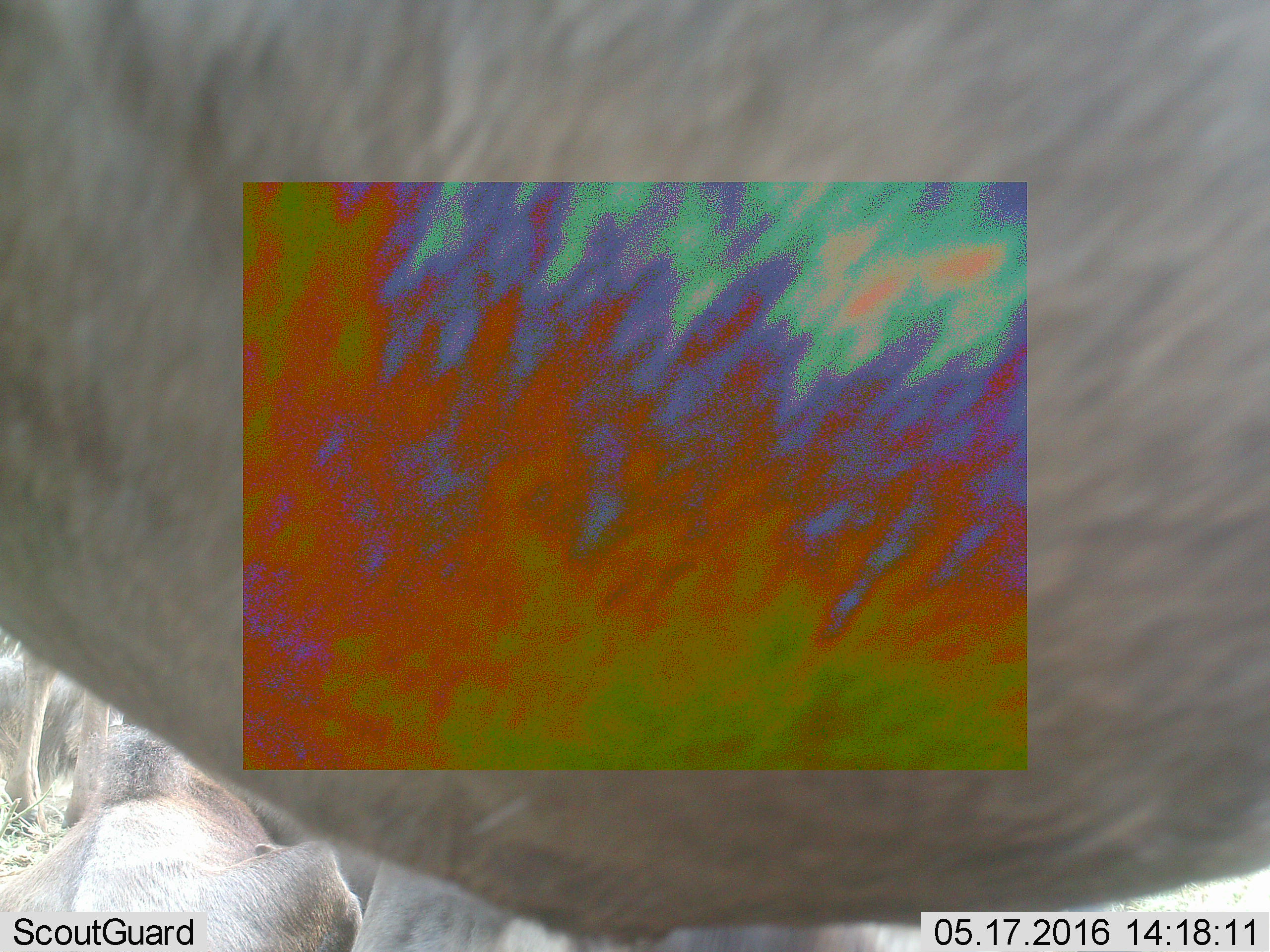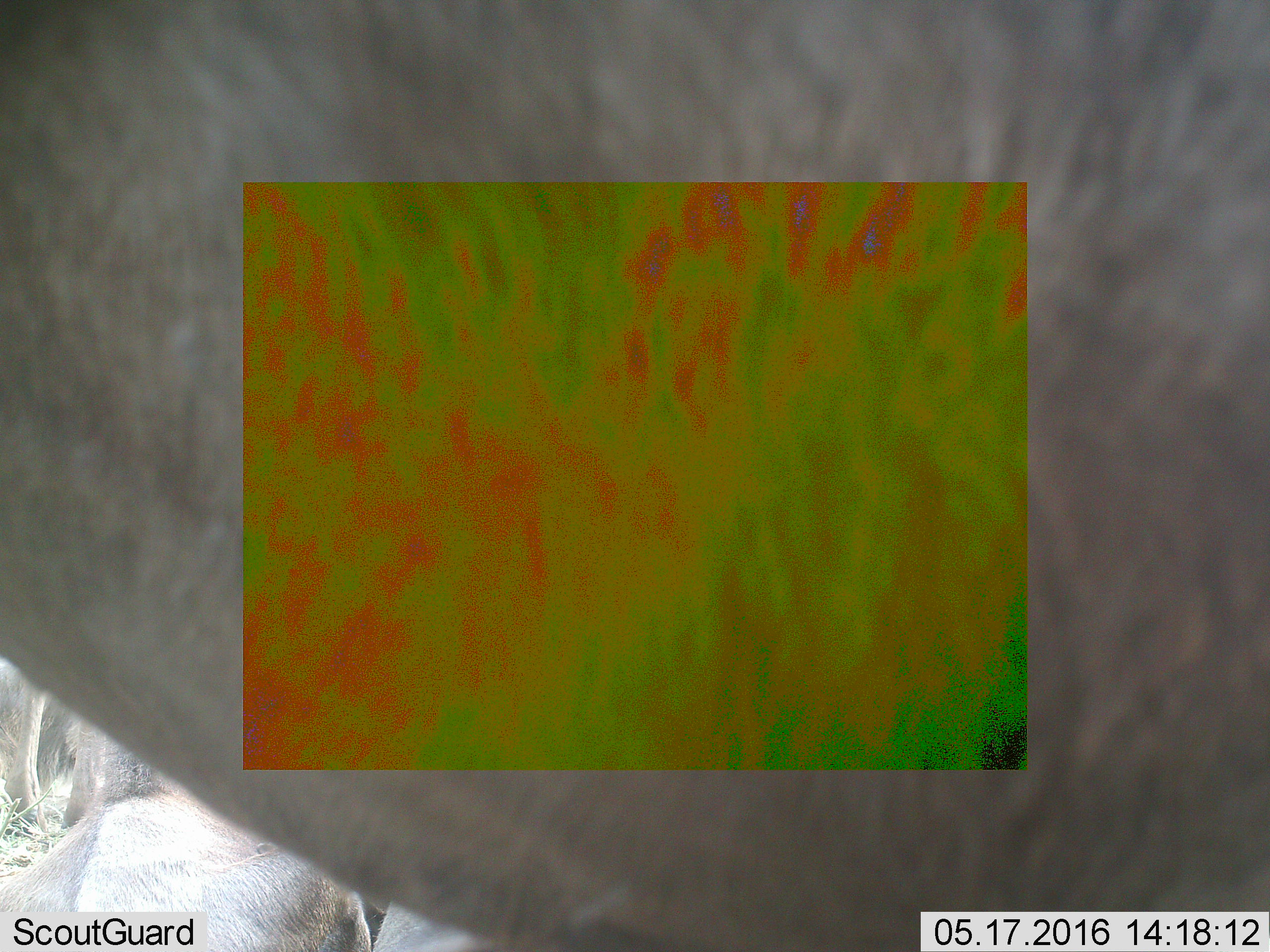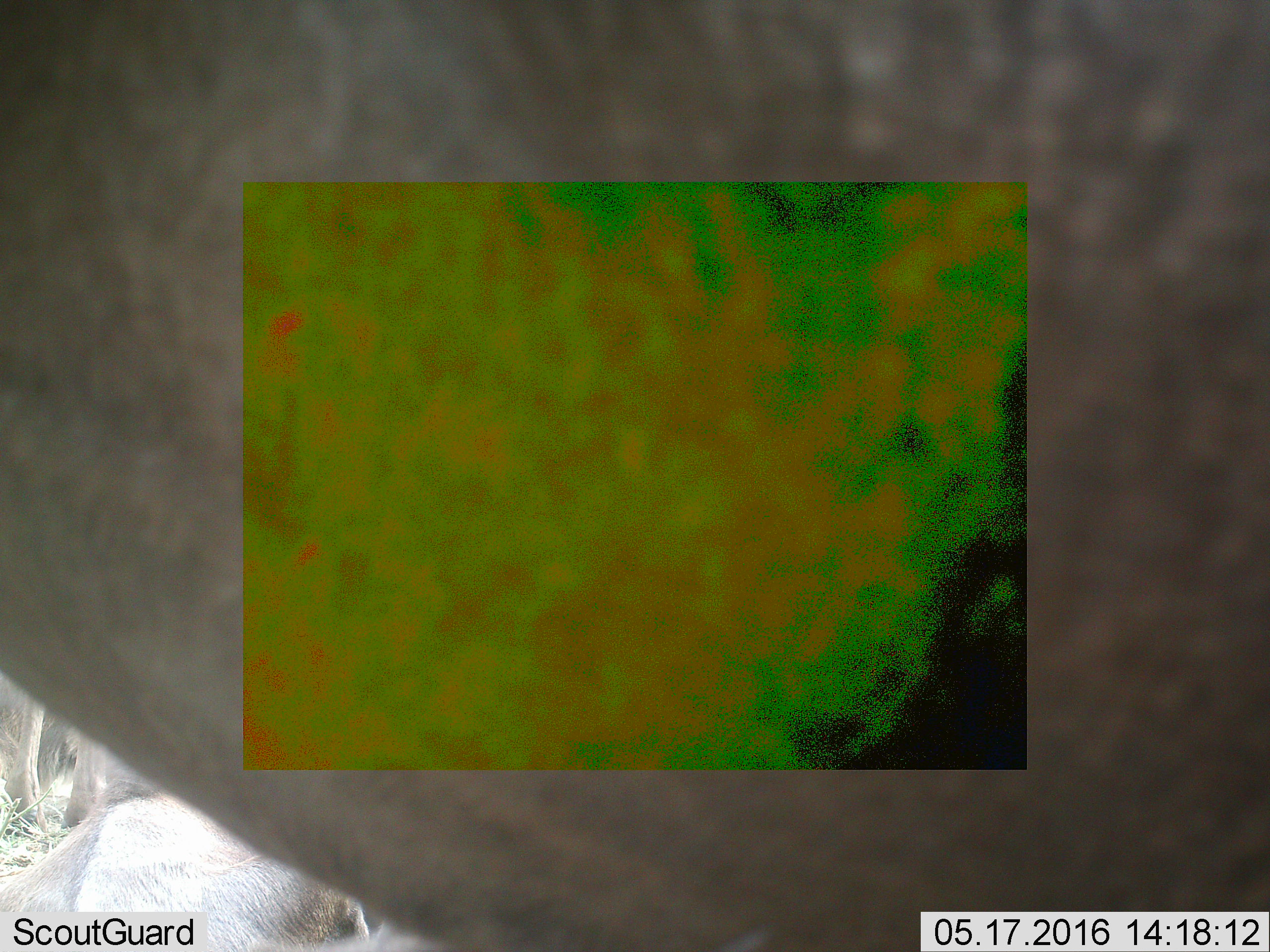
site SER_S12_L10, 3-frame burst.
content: unidentified animal